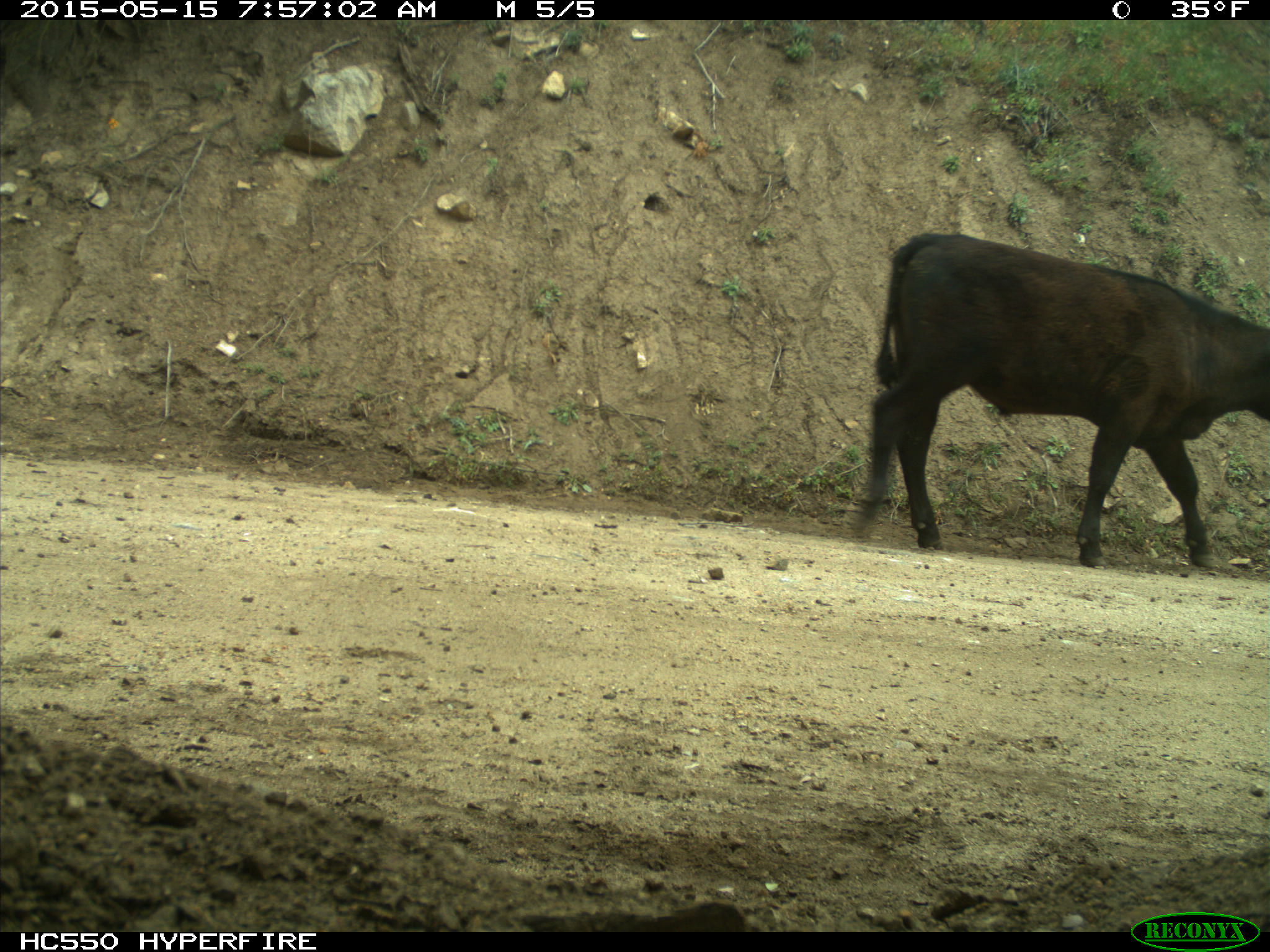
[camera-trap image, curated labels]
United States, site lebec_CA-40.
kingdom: Animalia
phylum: Chordata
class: Mammalia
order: Artiodactyla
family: Bovidae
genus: Bos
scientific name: Bos taurus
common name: domestic cow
Bos taurus (domestic cow).